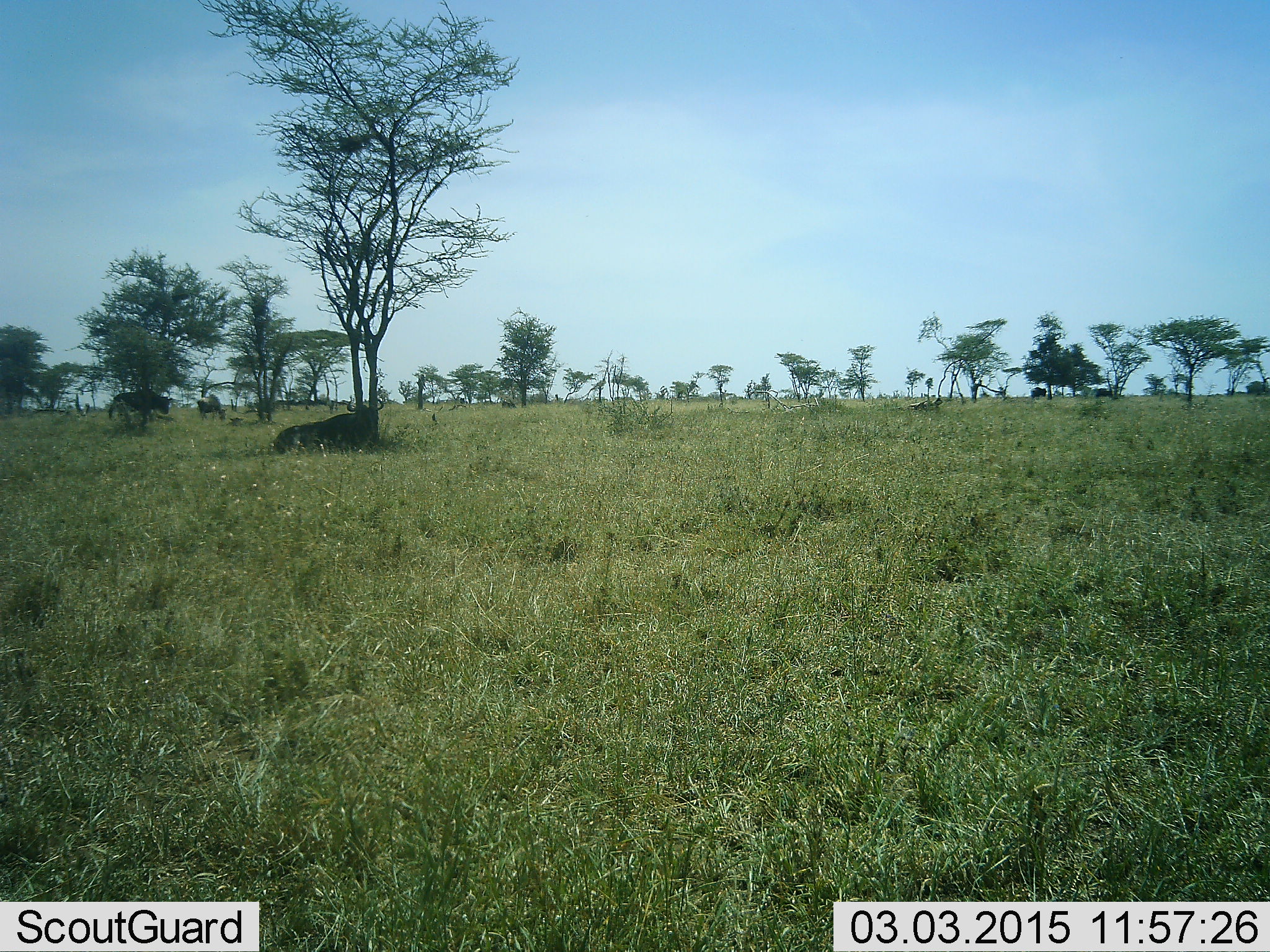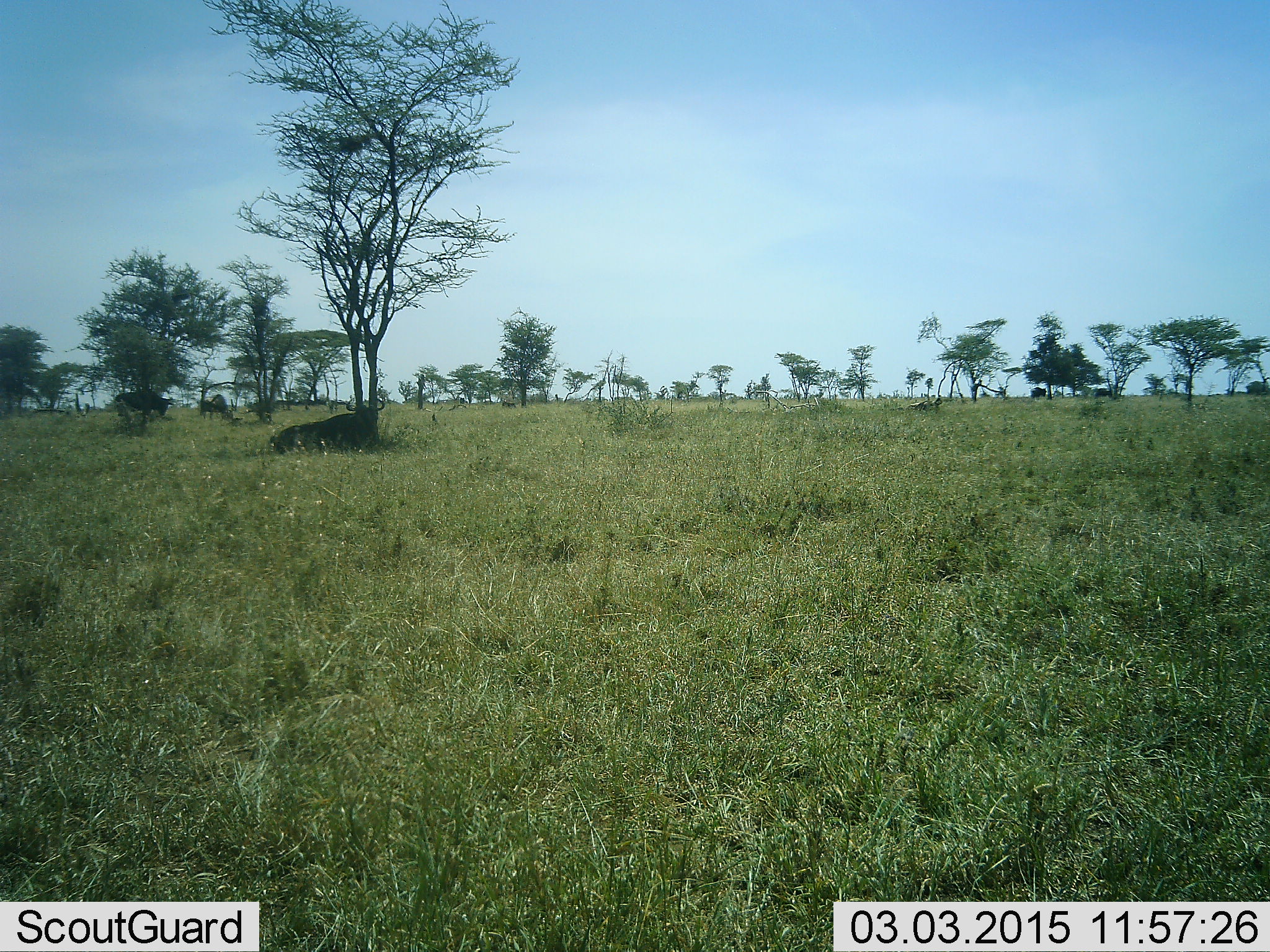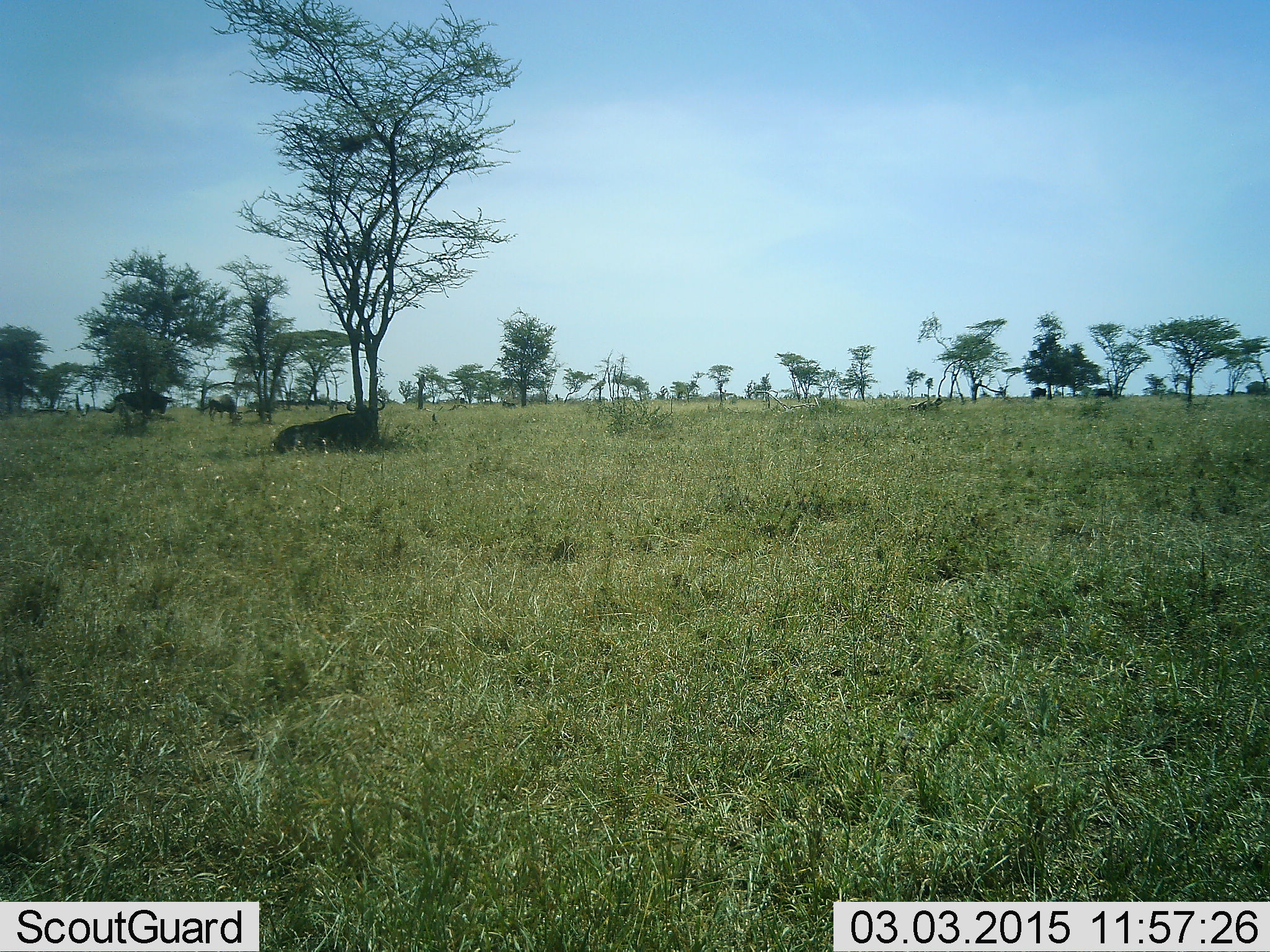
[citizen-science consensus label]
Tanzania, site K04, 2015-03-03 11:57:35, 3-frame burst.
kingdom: Animalia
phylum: Chordata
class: Mammalia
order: Artiodactyla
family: Bovidae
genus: Connochaetes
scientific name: Connochaetes taurinus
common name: blue wildebeest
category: wildebeest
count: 3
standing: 70%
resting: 80%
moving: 40%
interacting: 0%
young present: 0%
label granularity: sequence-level